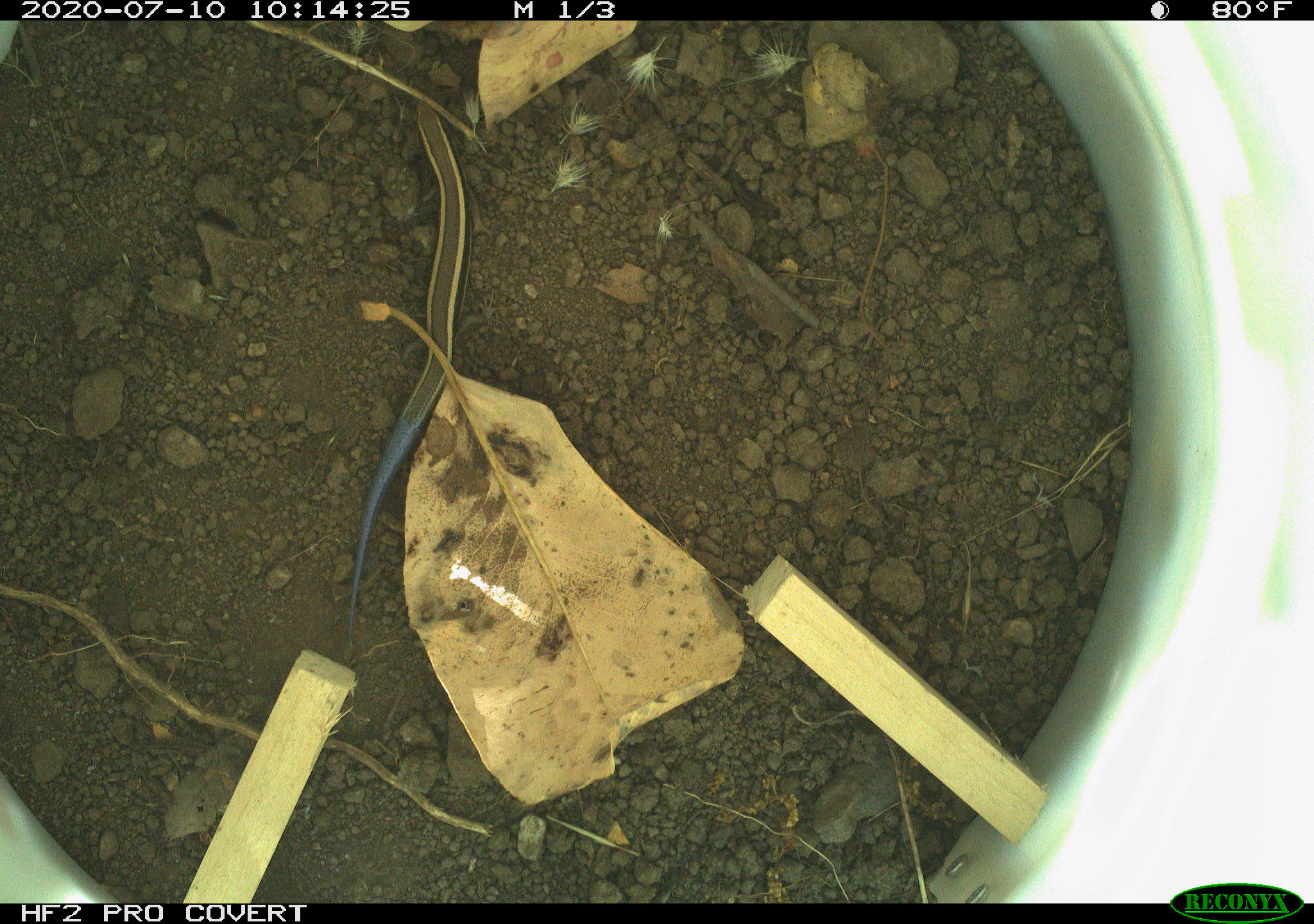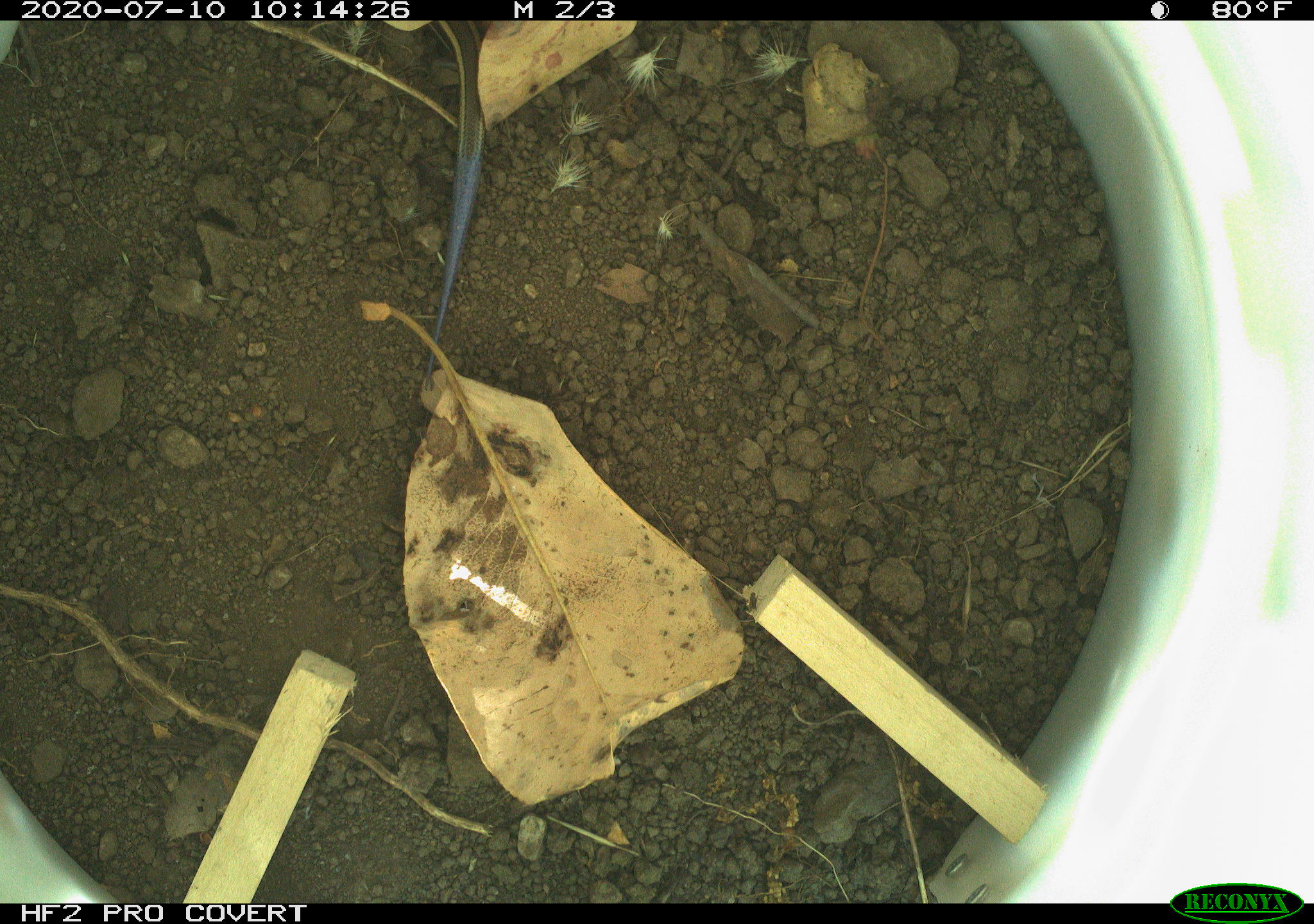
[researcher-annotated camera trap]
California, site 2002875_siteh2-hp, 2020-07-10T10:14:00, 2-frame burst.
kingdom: Animalia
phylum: Chordata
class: Reptilia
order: Squamata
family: Scincidae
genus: Plestiodon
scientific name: Plestiodon skiltonianus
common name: western skink